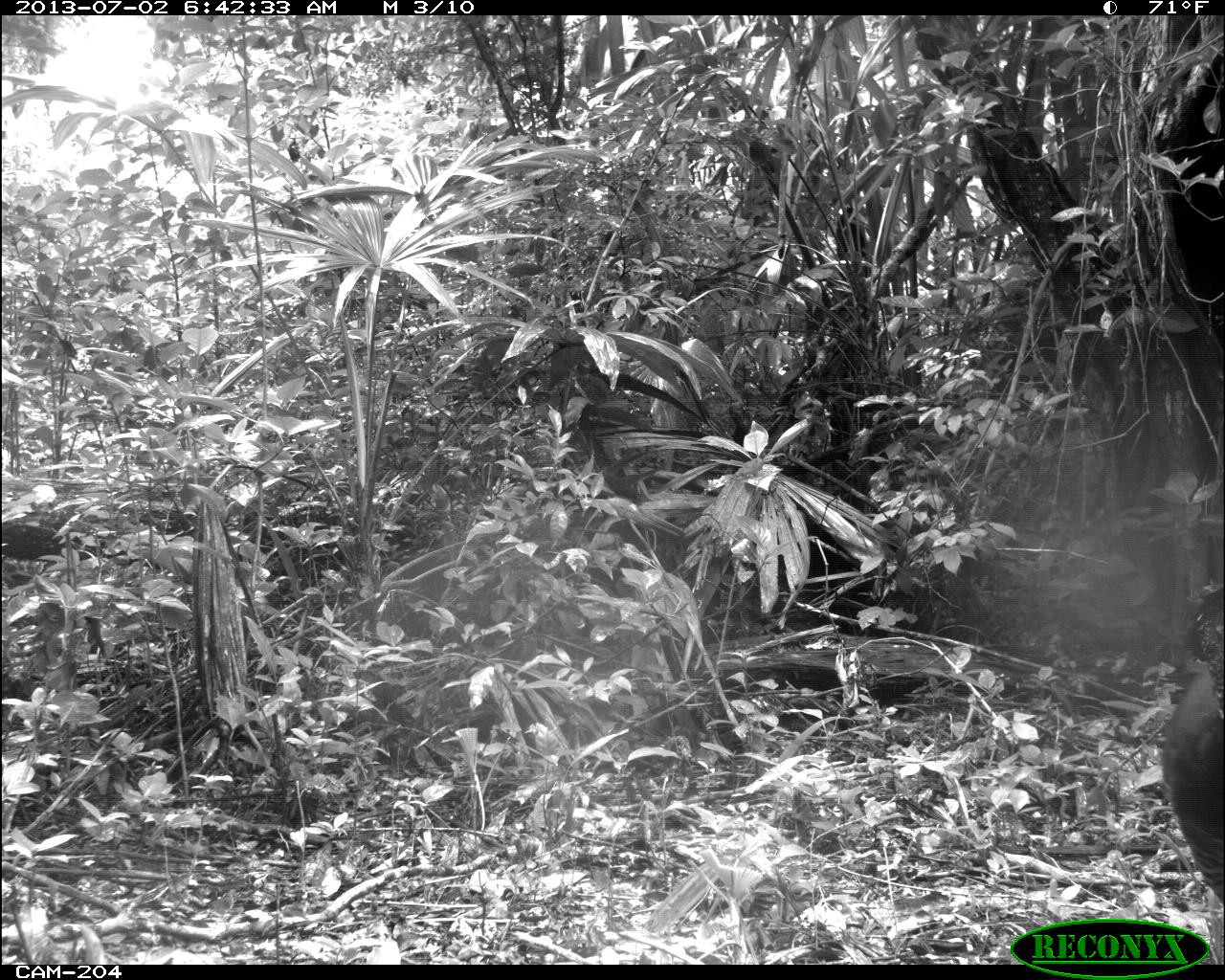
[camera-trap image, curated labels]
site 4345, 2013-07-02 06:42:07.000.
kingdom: Animalia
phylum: Chordata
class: Aves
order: Galliformes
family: Cracidae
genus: Crax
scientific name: Crax rubra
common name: great curassow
Crax rubra (great curassow), count 2, sex female.